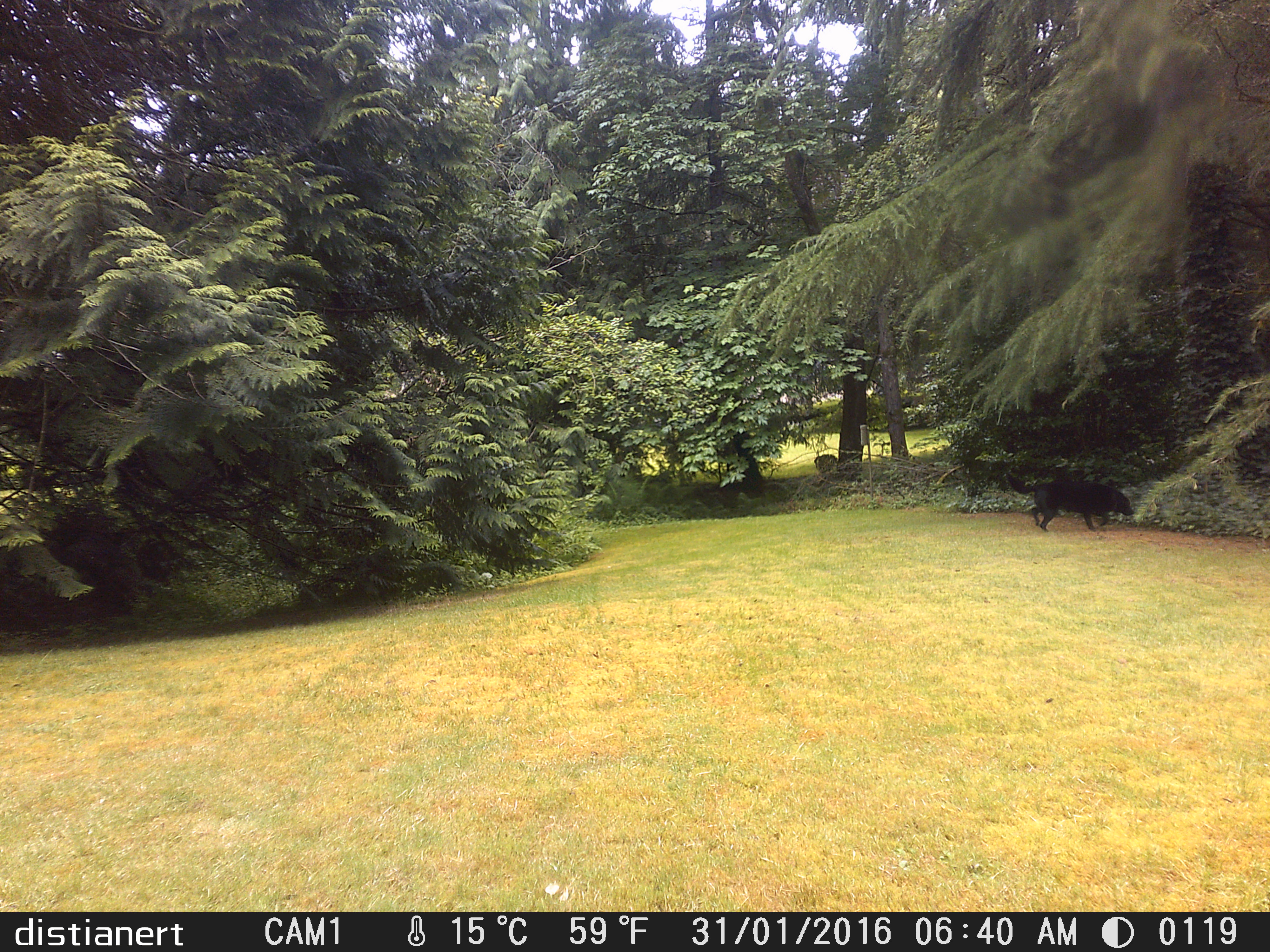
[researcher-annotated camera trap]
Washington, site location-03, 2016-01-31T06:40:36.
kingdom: Animalia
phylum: Chordata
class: Mammalia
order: Carnivora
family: Canidae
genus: Canis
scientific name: Canis familiaris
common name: domestic dog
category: dog